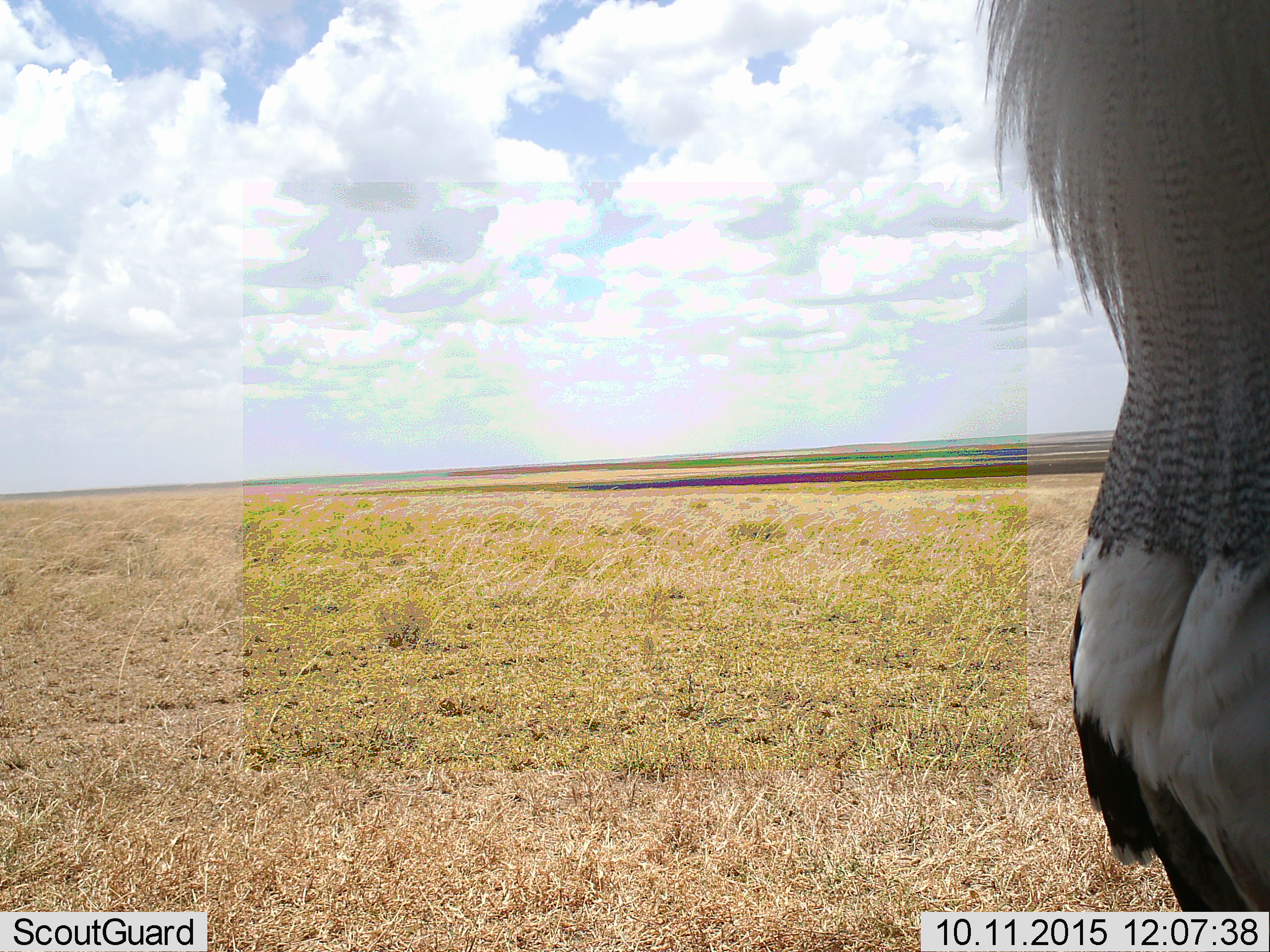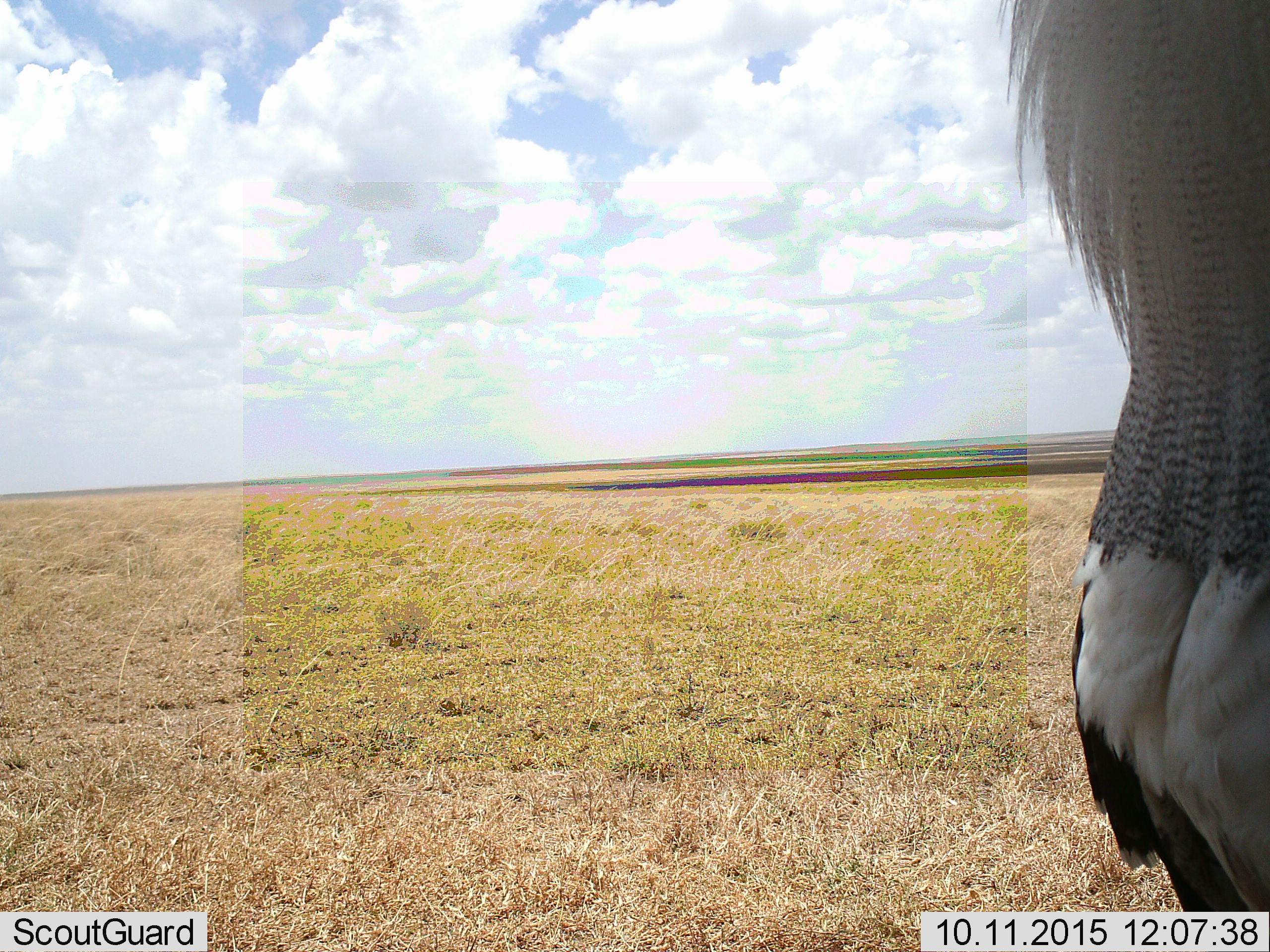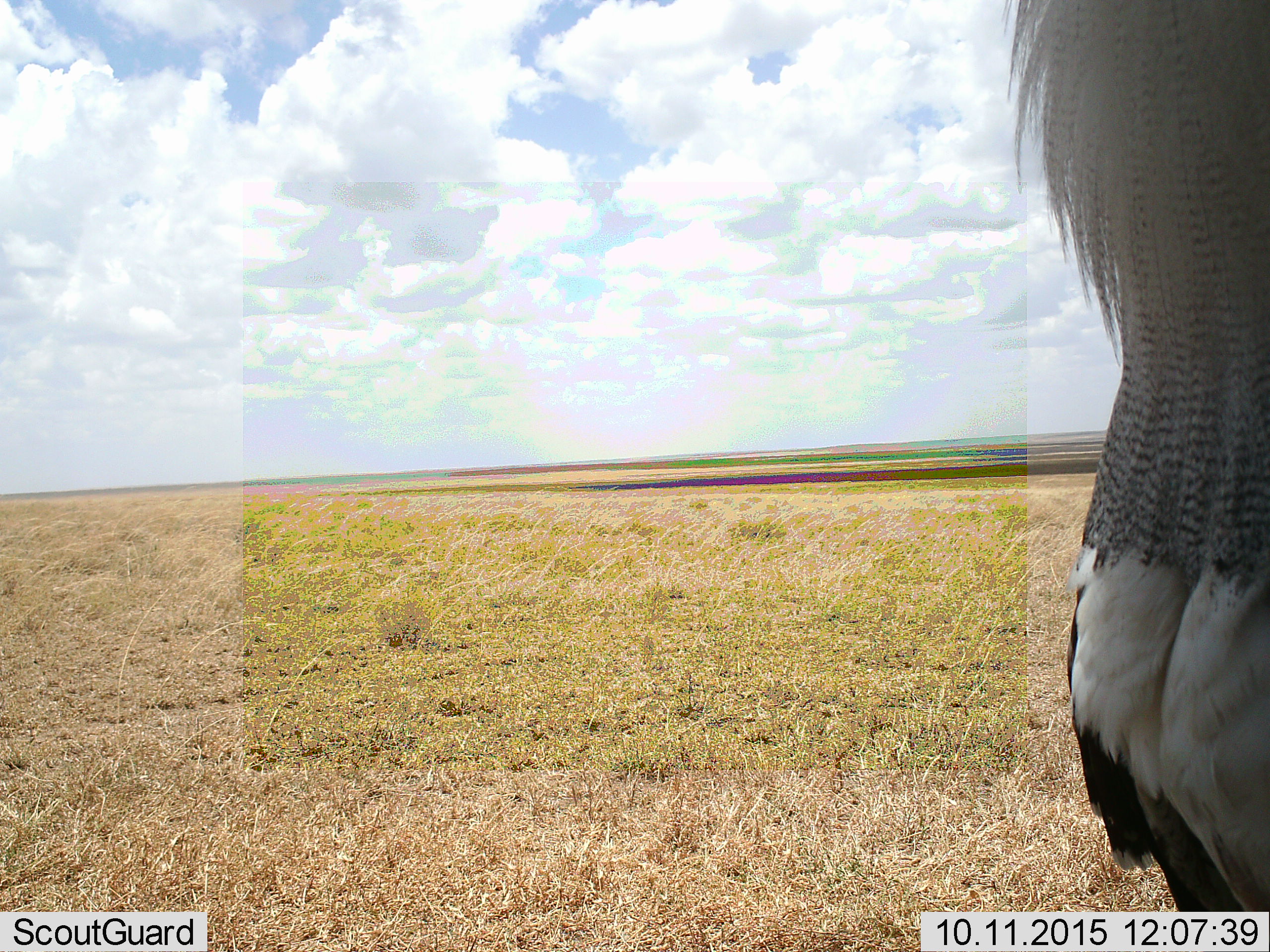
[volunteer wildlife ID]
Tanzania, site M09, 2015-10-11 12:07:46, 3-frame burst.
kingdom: Animalia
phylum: Chordata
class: Aves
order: Otidiformes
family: Otididae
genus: Ardeotis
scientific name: Ardeotis kori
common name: kori bustard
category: koribustard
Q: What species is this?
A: Koribustard (kori bustard) (Ardeotis kori).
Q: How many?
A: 1.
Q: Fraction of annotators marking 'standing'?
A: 100%.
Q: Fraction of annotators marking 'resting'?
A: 0%.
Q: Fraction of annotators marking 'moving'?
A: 0%.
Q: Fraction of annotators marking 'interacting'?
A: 0%.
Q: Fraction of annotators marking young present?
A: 0%.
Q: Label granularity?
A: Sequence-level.